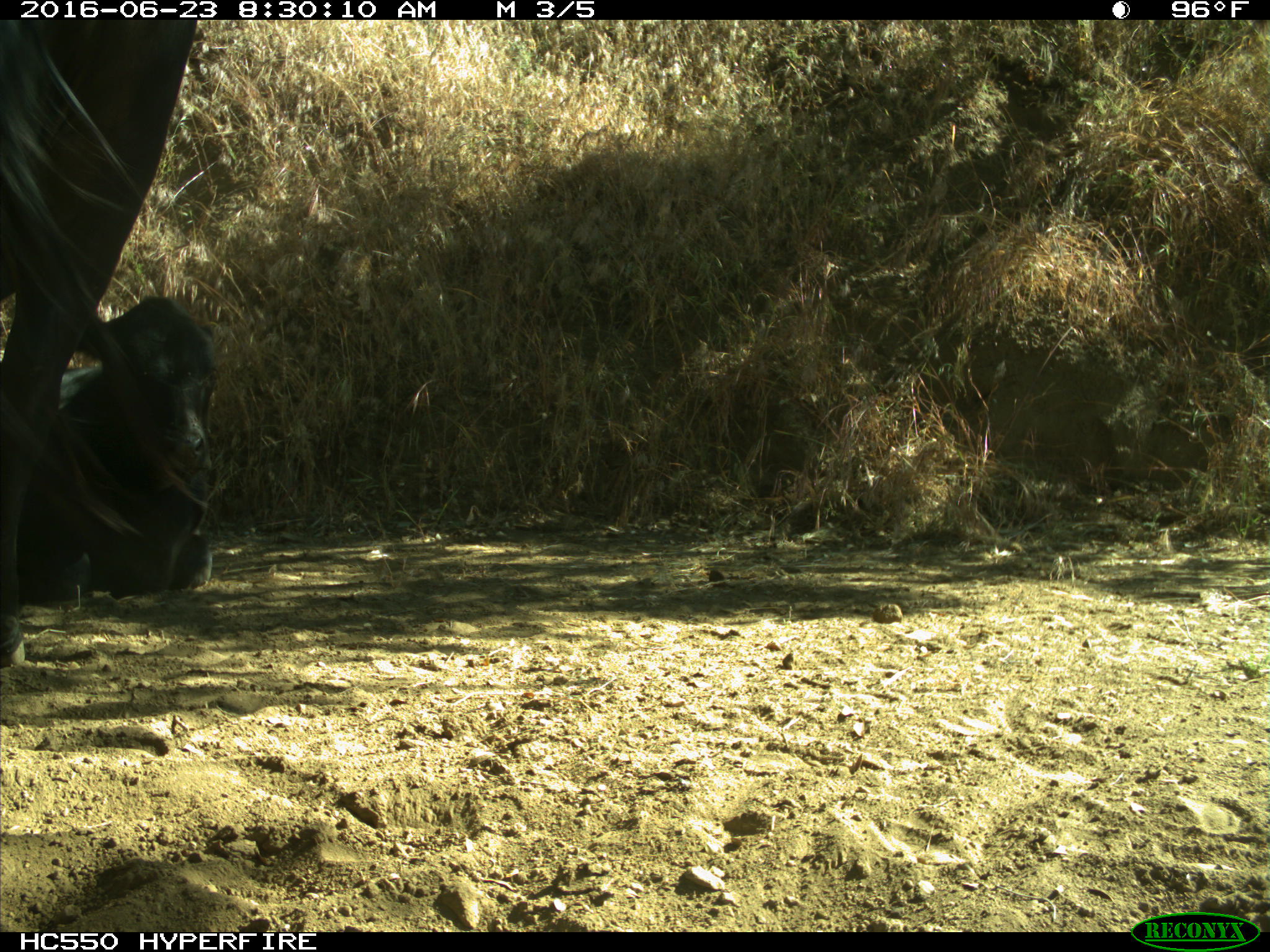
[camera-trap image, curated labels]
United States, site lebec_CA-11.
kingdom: Animalia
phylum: Chordata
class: Mammalia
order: Artiodactyla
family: Bovidae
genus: Bos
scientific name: Bos taurus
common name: domestic cow